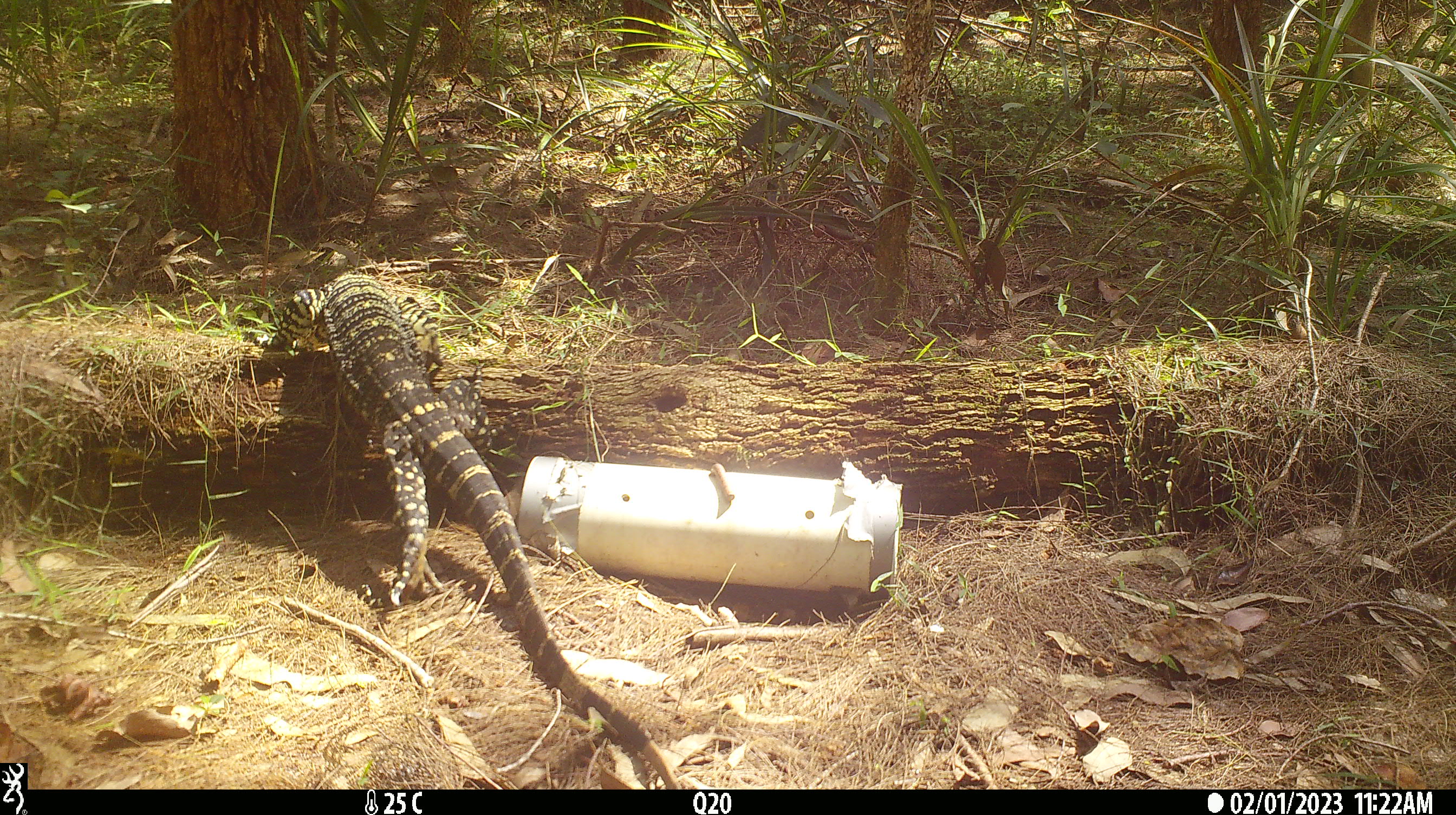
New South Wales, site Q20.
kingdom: Animalia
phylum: Chordata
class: Reptilia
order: Squamata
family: Varanidae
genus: Varanus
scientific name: Varanus varius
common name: lace monitor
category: goanna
Goanna (lace monitor) (Varanus varius).